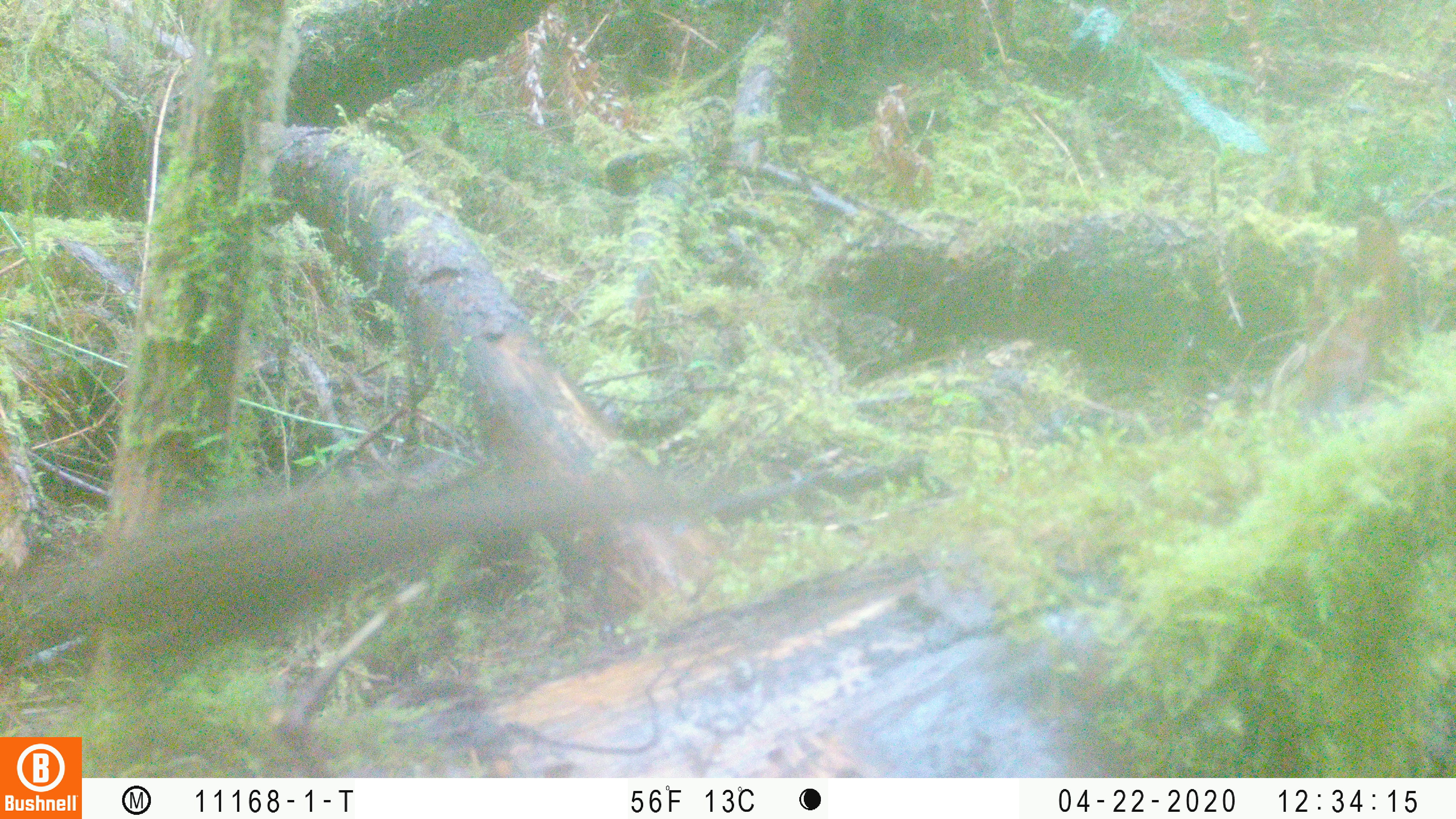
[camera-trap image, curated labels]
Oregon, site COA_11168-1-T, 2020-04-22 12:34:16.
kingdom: Animalia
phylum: Chordata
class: Mammalia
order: Rodentia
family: Sciuridae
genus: Neotamias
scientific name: Neotamias townsendii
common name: townsend's chipmunk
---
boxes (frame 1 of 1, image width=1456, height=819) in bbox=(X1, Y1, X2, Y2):
townsend's chipmunk: bbox=(0, 444, 747, 694)